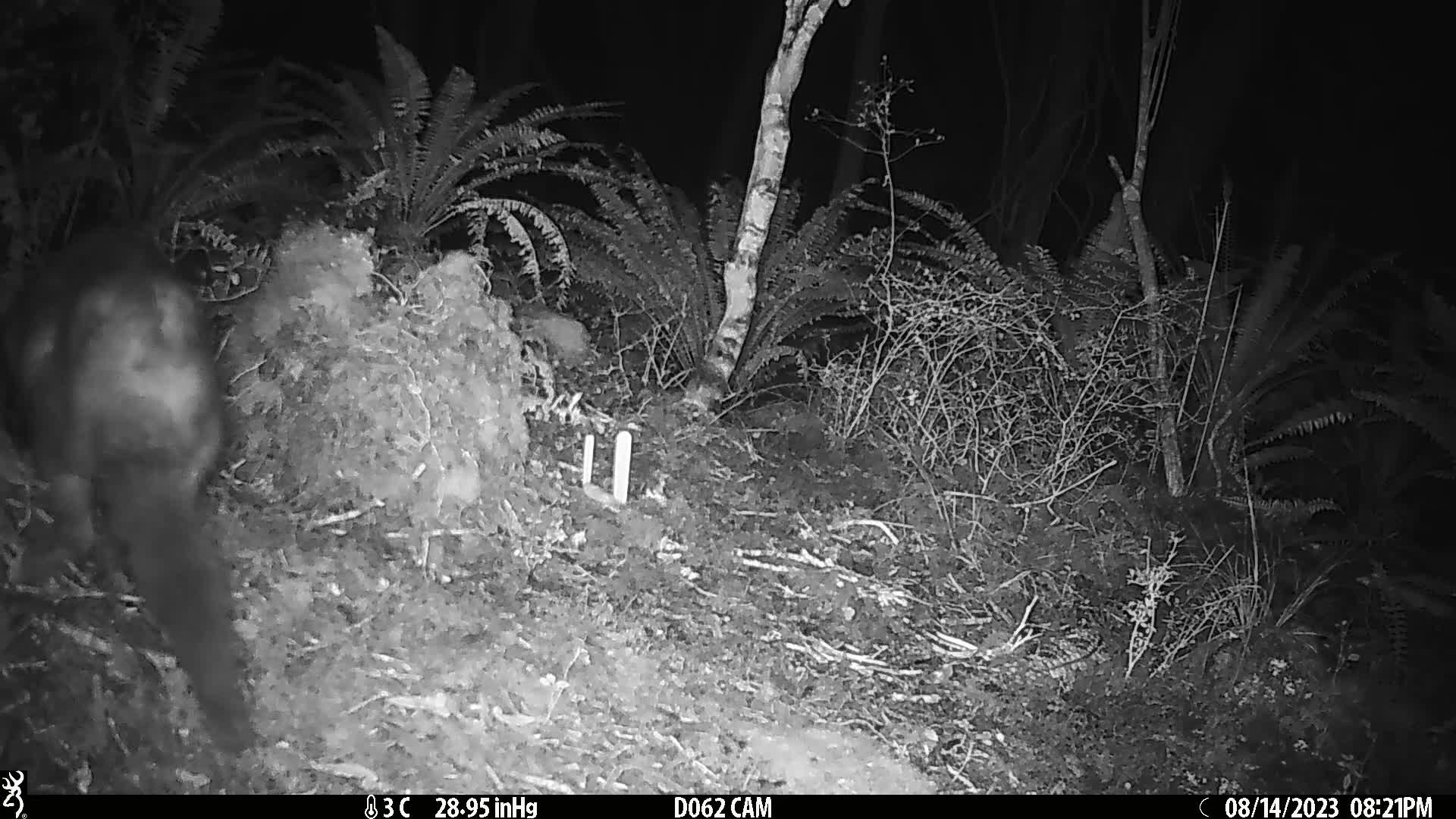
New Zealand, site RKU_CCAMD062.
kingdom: Animalia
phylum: Chordata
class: Mammalia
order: Diprotodontia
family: Phalangeridae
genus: Trichosurus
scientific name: Trichosurus vulpecula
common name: common brushtail possum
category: possum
Possum (common brushtail possum) (Trichosurus vulpecula).